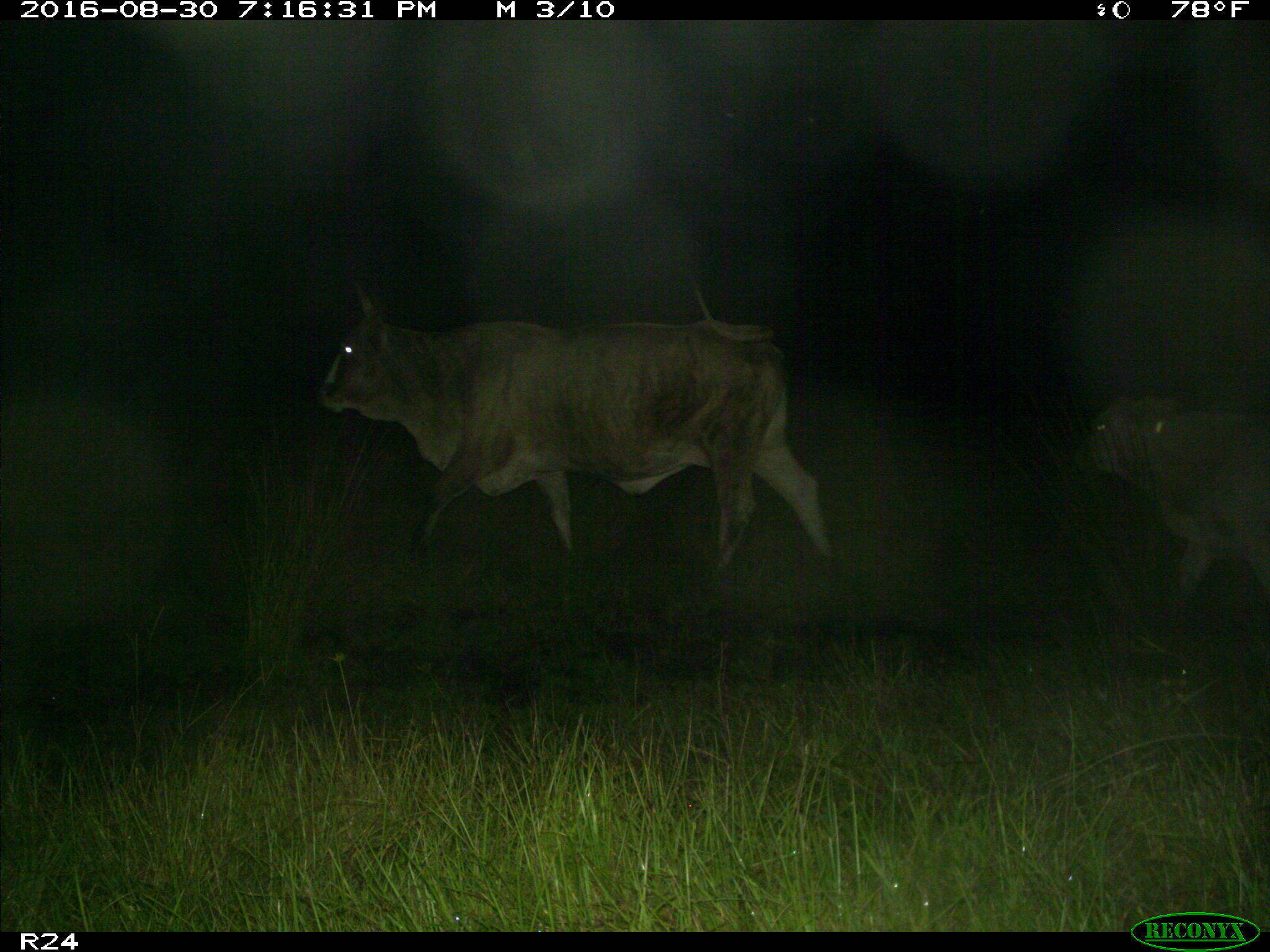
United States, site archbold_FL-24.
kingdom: Animalia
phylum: Chordata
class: Mammalia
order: Artiodactyla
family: Bovidae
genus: Bos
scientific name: Bos taurus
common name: domestic cow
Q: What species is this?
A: Bos taurus (domestic cow).